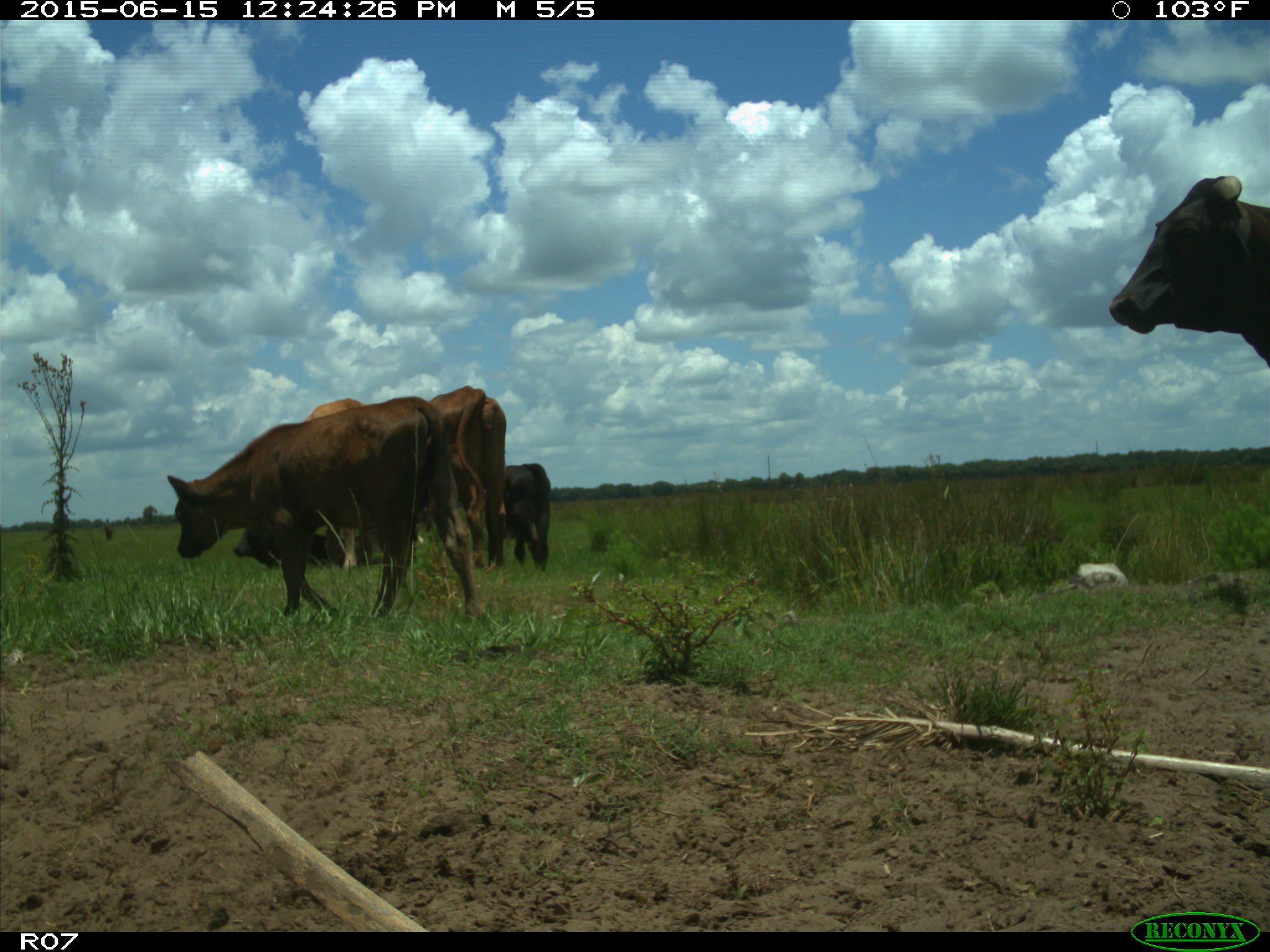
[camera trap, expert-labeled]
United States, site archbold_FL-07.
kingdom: Animalia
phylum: Chordata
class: Mammalia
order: Artiodactyla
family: Bovidae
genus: Bos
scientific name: Bos taurus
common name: domestic cow